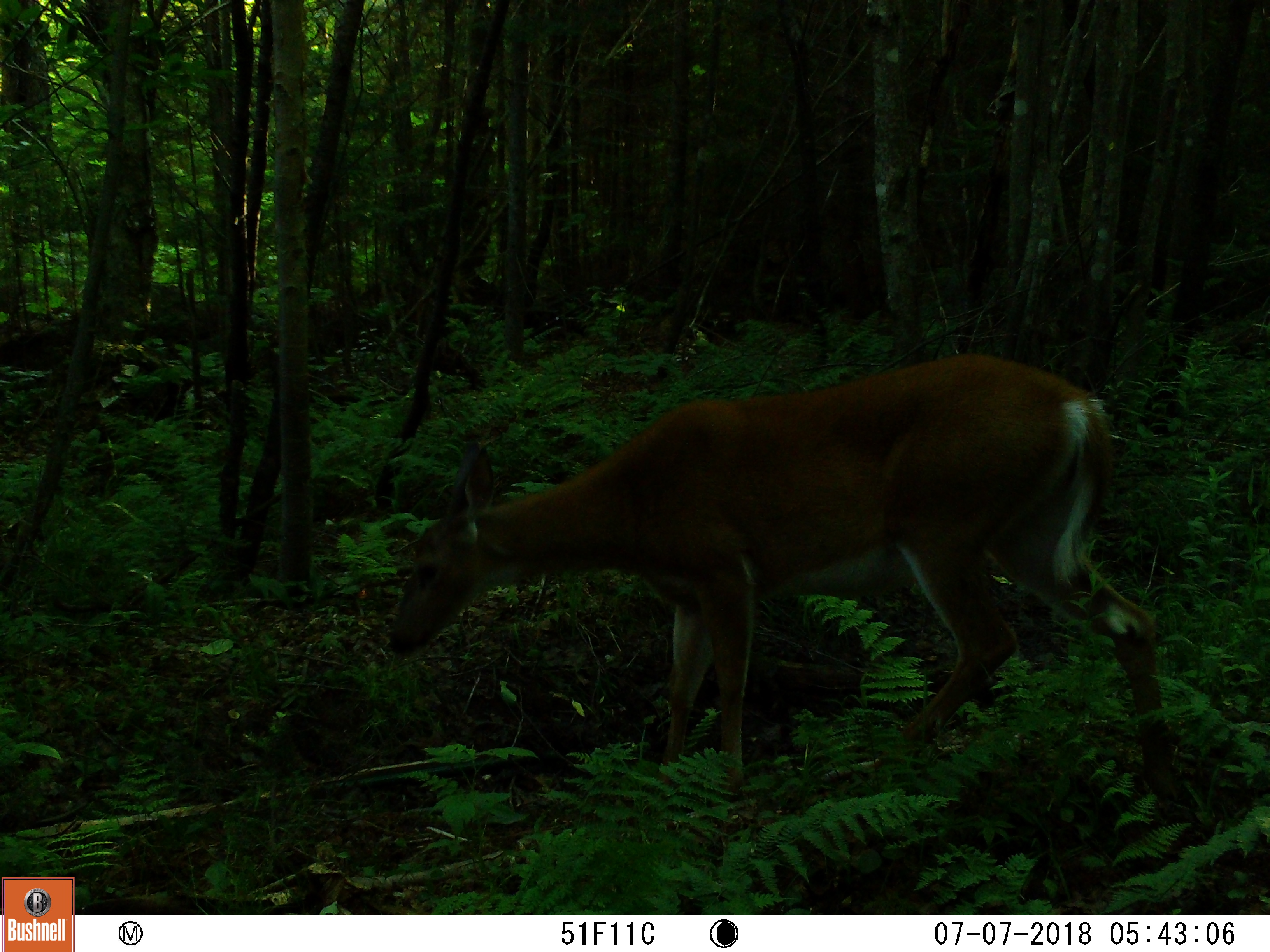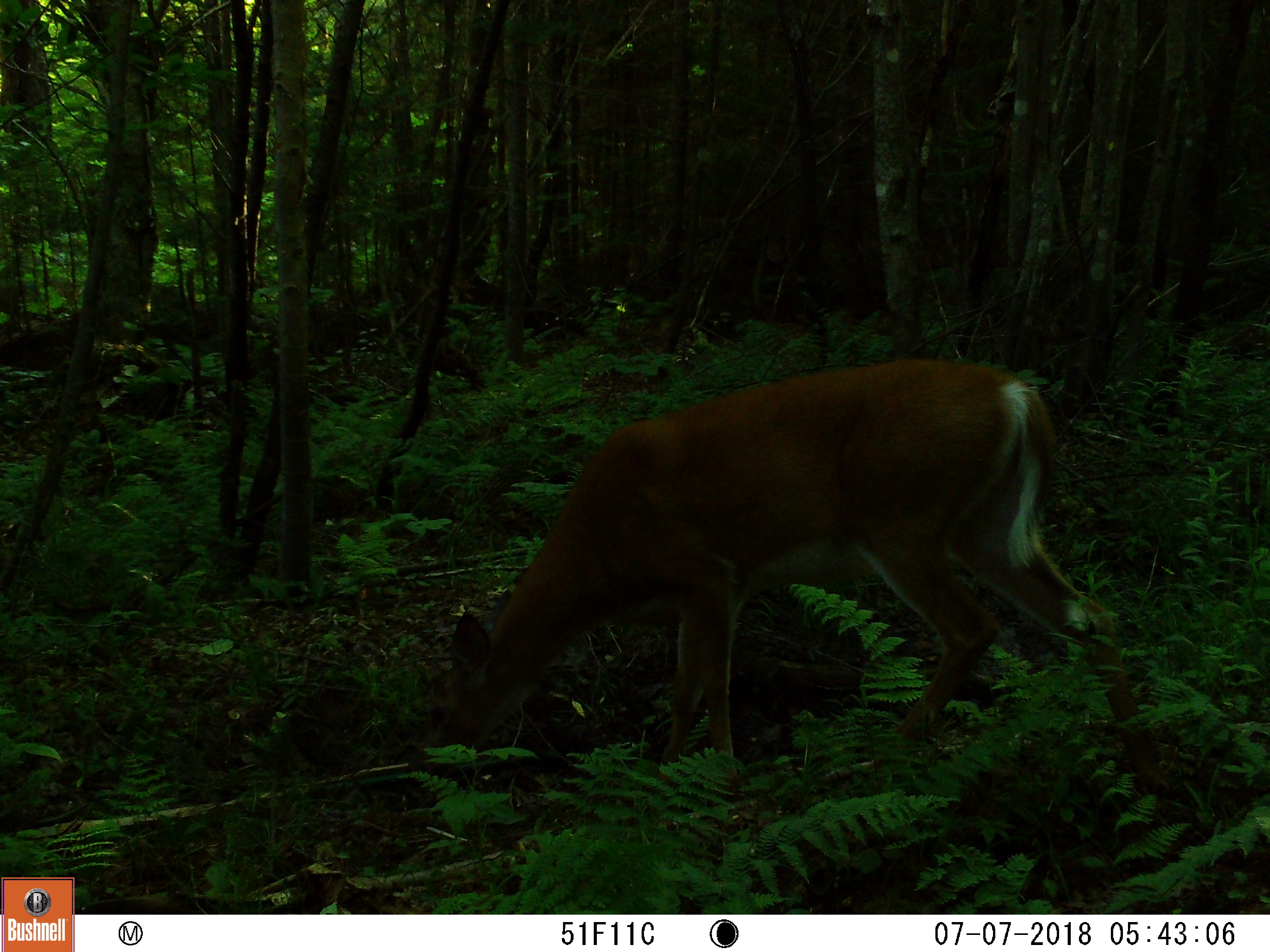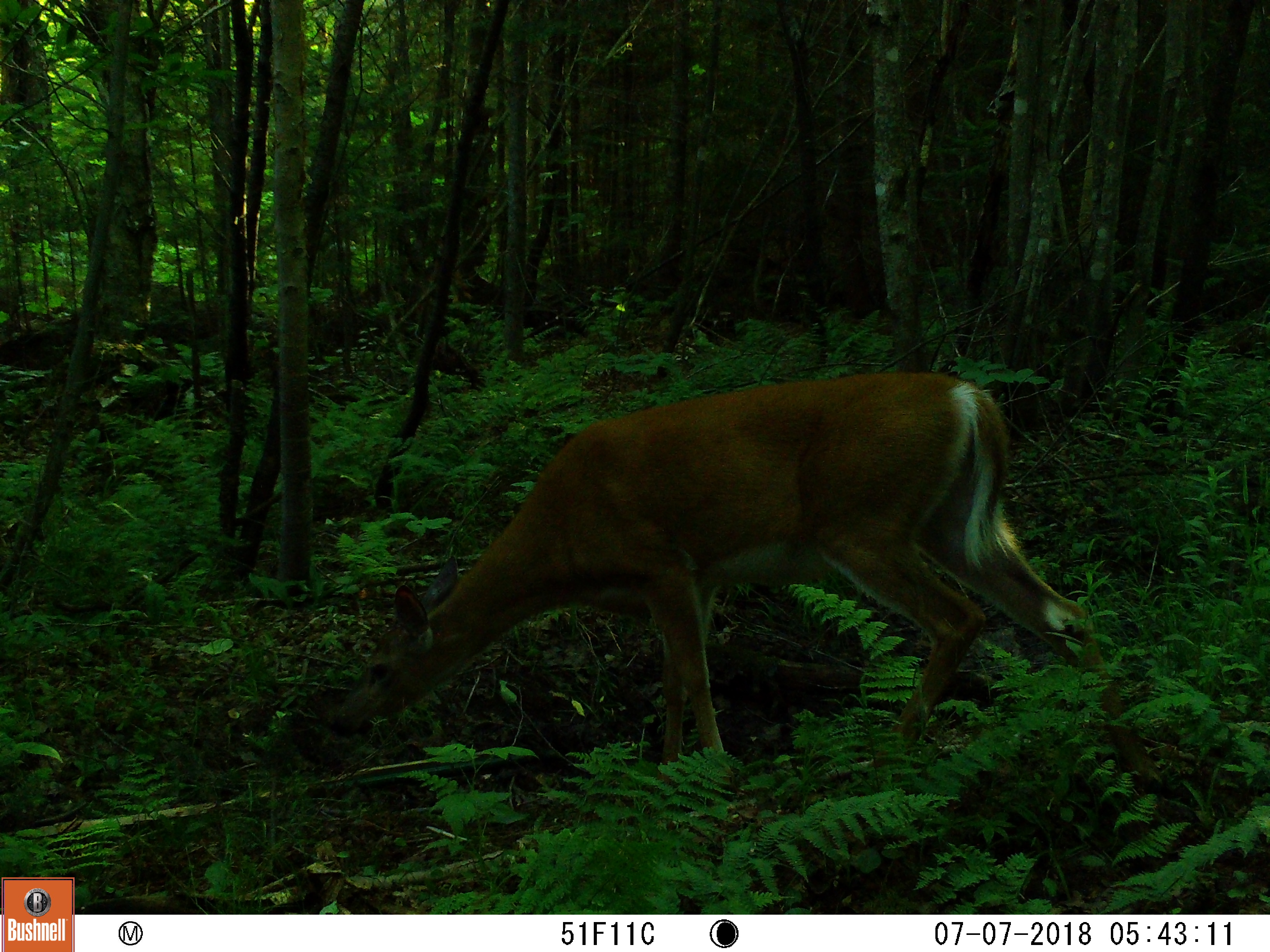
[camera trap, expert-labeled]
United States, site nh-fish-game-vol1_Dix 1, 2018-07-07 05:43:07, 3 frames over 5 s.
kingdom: Animalia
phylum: Chordata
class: Mammalia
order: Artiodactyla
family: Cervidae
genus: Odocoileus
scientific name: Odocoileus virginianus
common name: white-tailed deer